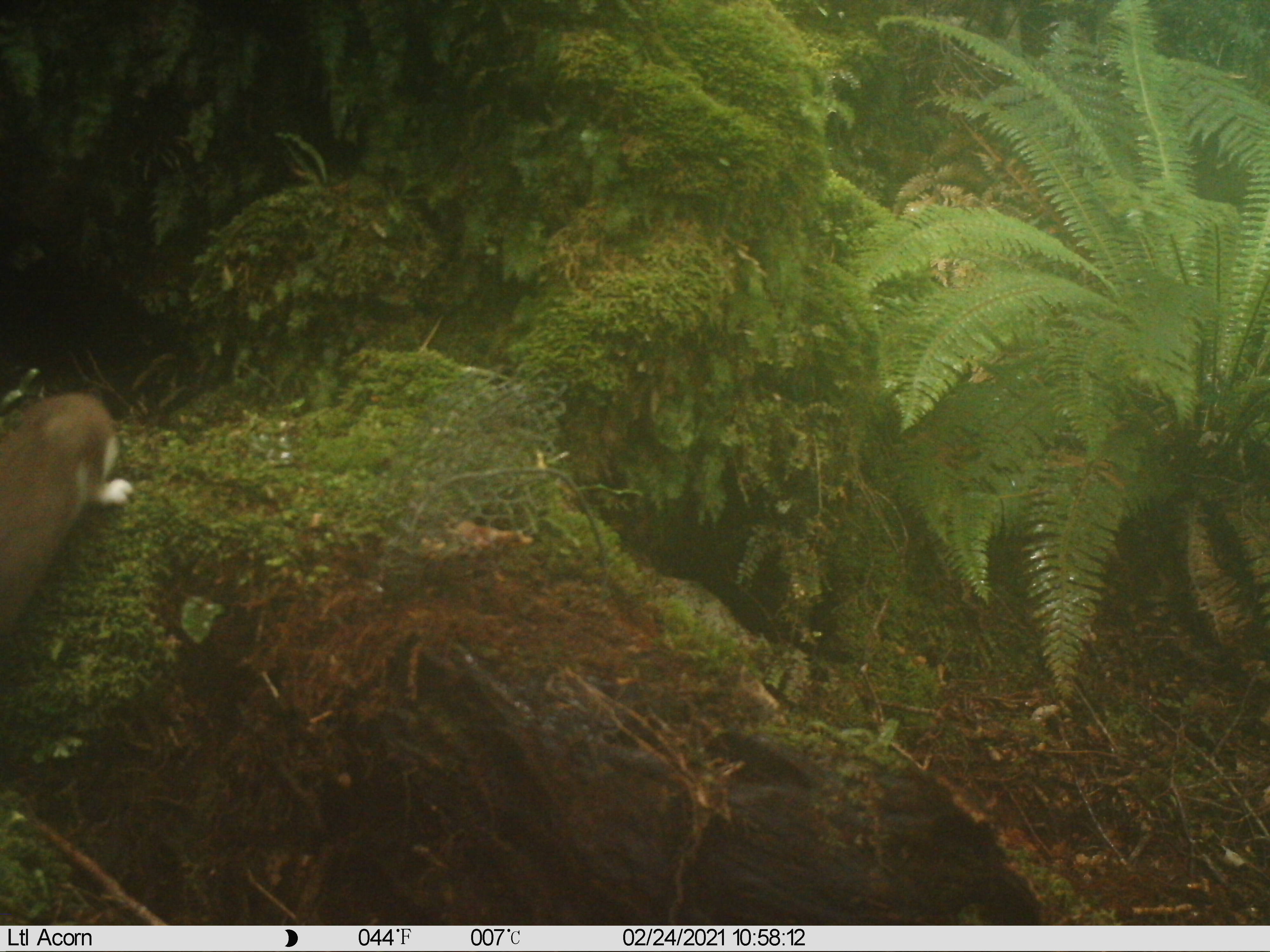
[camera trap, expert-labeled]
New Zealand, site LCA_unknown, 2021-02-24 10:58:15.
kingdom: Animalia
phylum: Chordata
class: Mammalia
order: Carnivora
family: Mustelidae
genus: Mustela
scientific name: Mustela erminea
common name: stoat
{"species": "stoat (Mustela erminea)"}